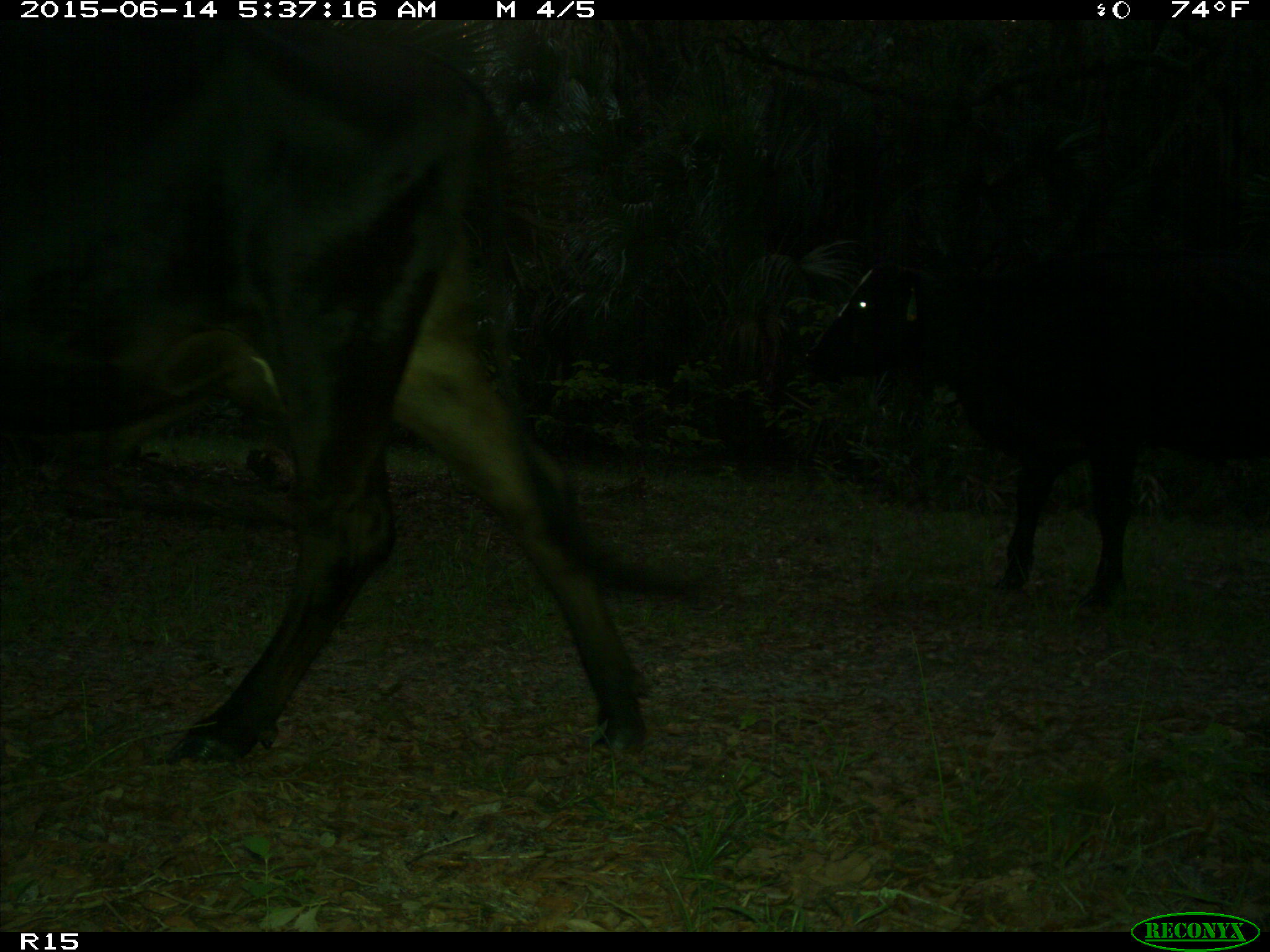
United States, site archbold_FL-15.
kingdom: Animalia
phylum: Chordata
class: Mammalia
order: Artiodactyla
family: Bovidae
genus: Bos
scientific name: Bos taurus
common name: domestic cow